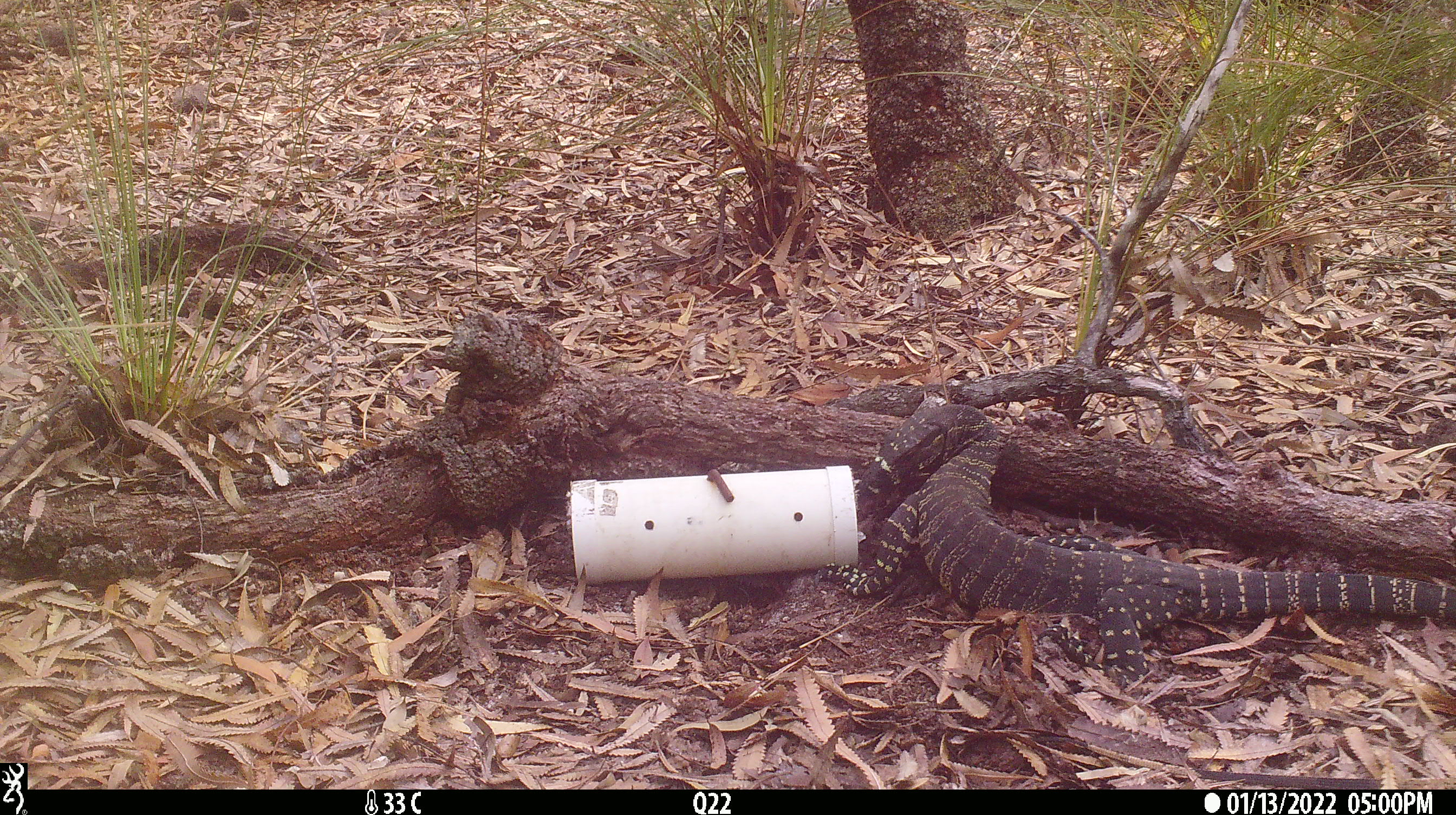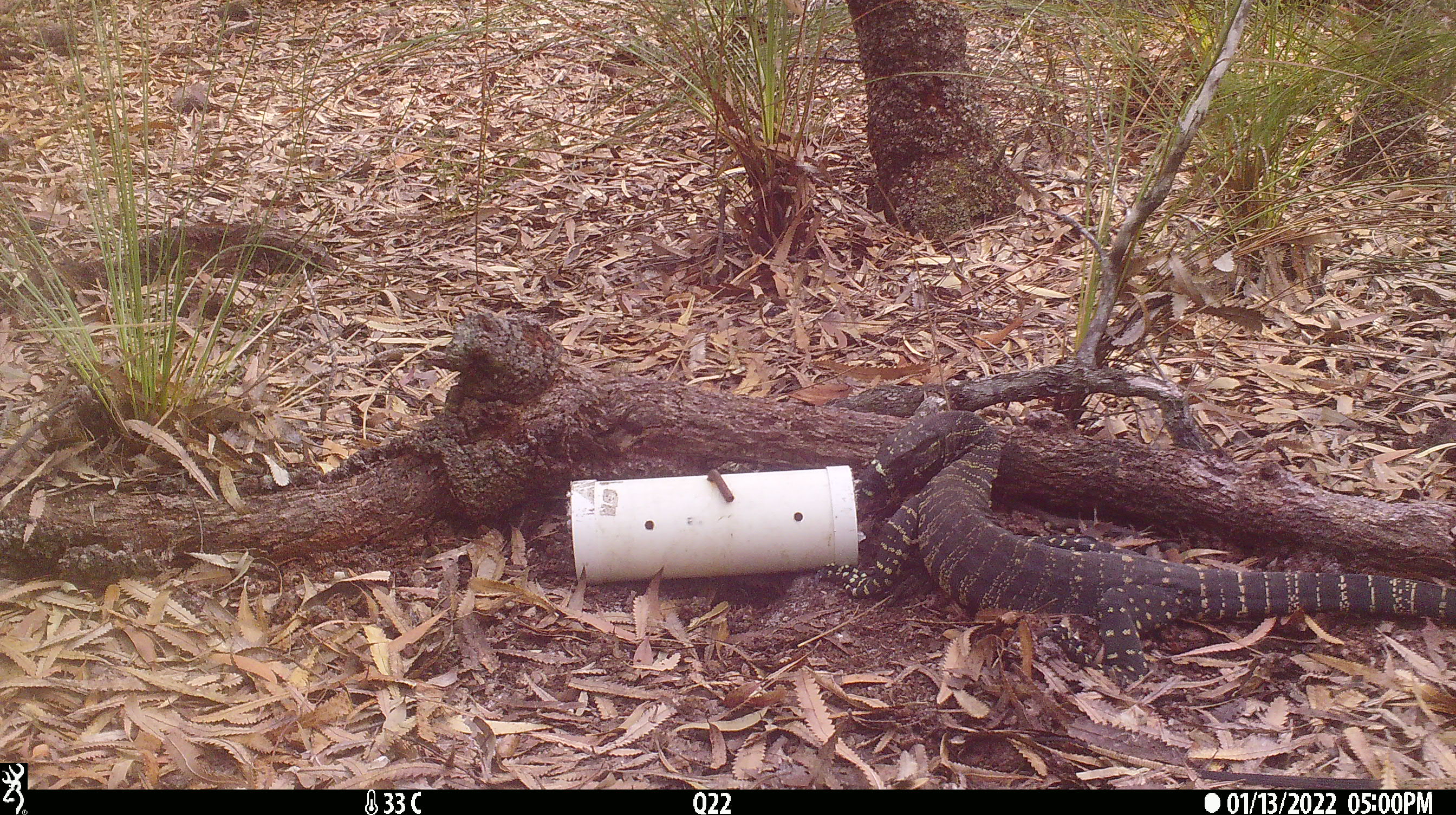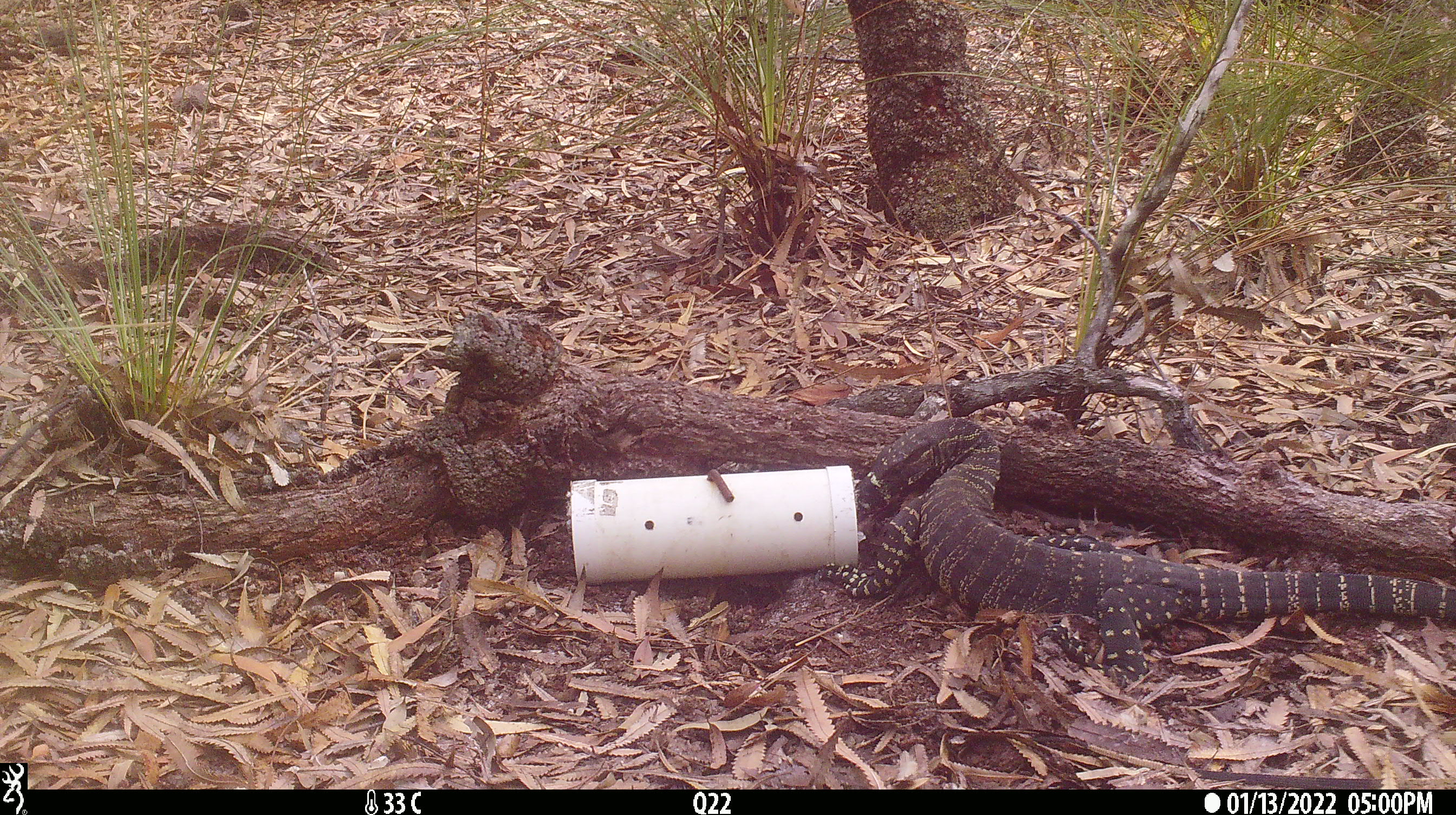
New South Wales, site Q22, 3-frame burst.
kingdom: Animalia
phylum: Chordata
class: Reptilia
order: Squamata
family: Varanidae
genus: Varanus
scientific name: Varanus varius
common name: lace monitor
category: goanna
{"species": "goanna (lace monitor) (Varanus varius)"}